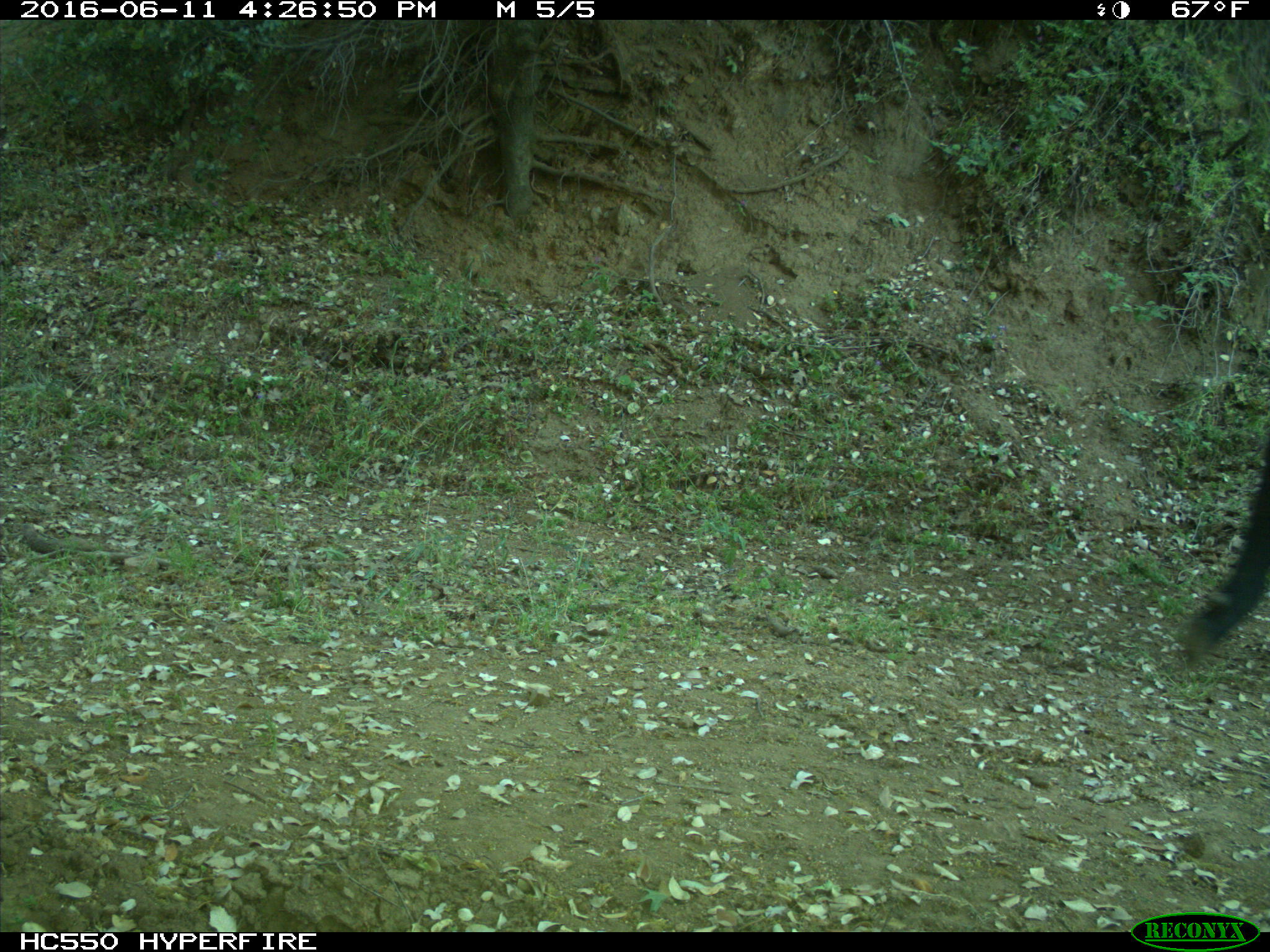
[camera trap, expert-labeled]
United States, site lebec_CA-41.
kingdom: Animalia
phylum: Chordata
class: Mammalia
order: Artiodactyla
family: Bovidae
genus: Bos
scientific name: Bos taurus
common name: domestic cow